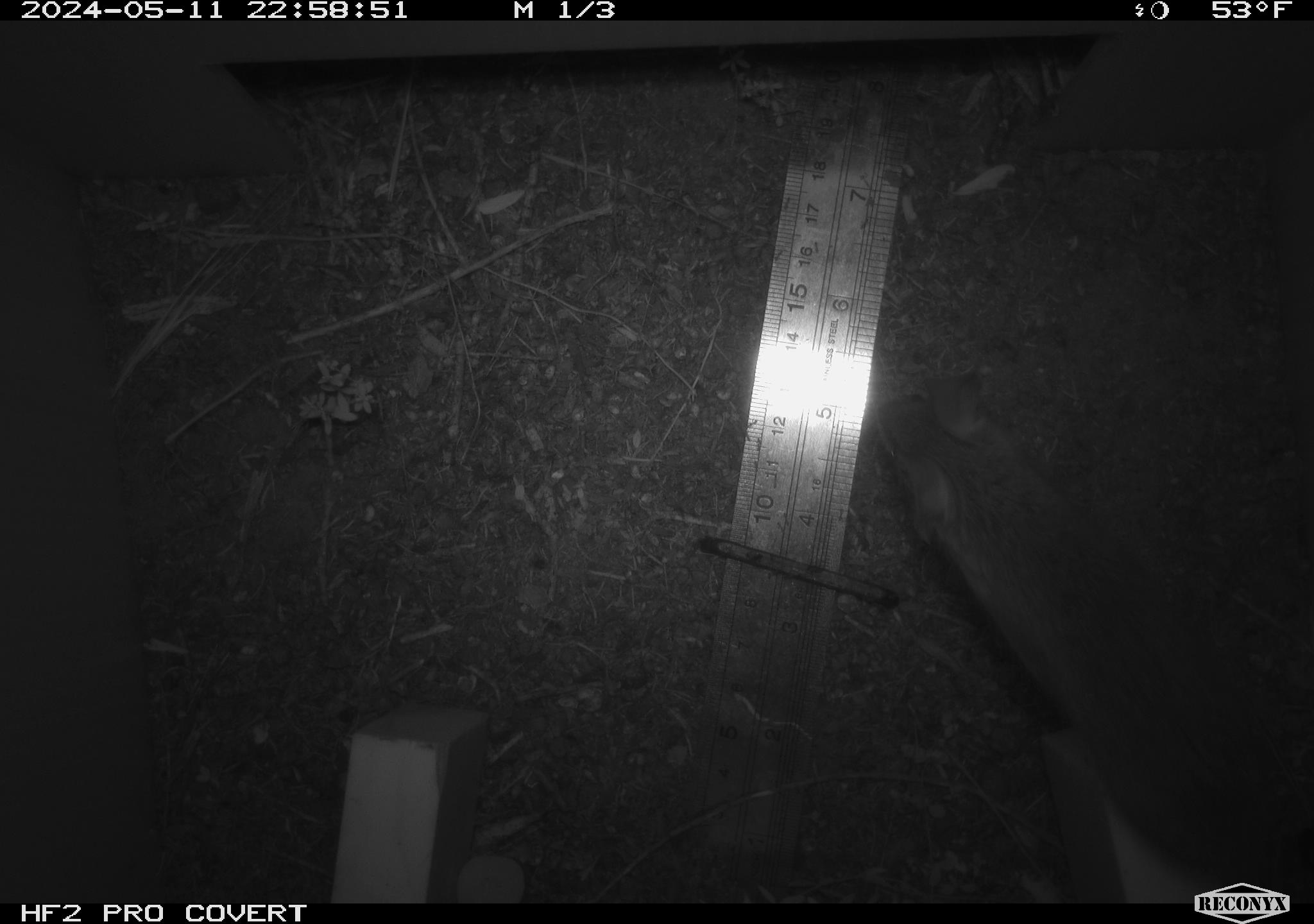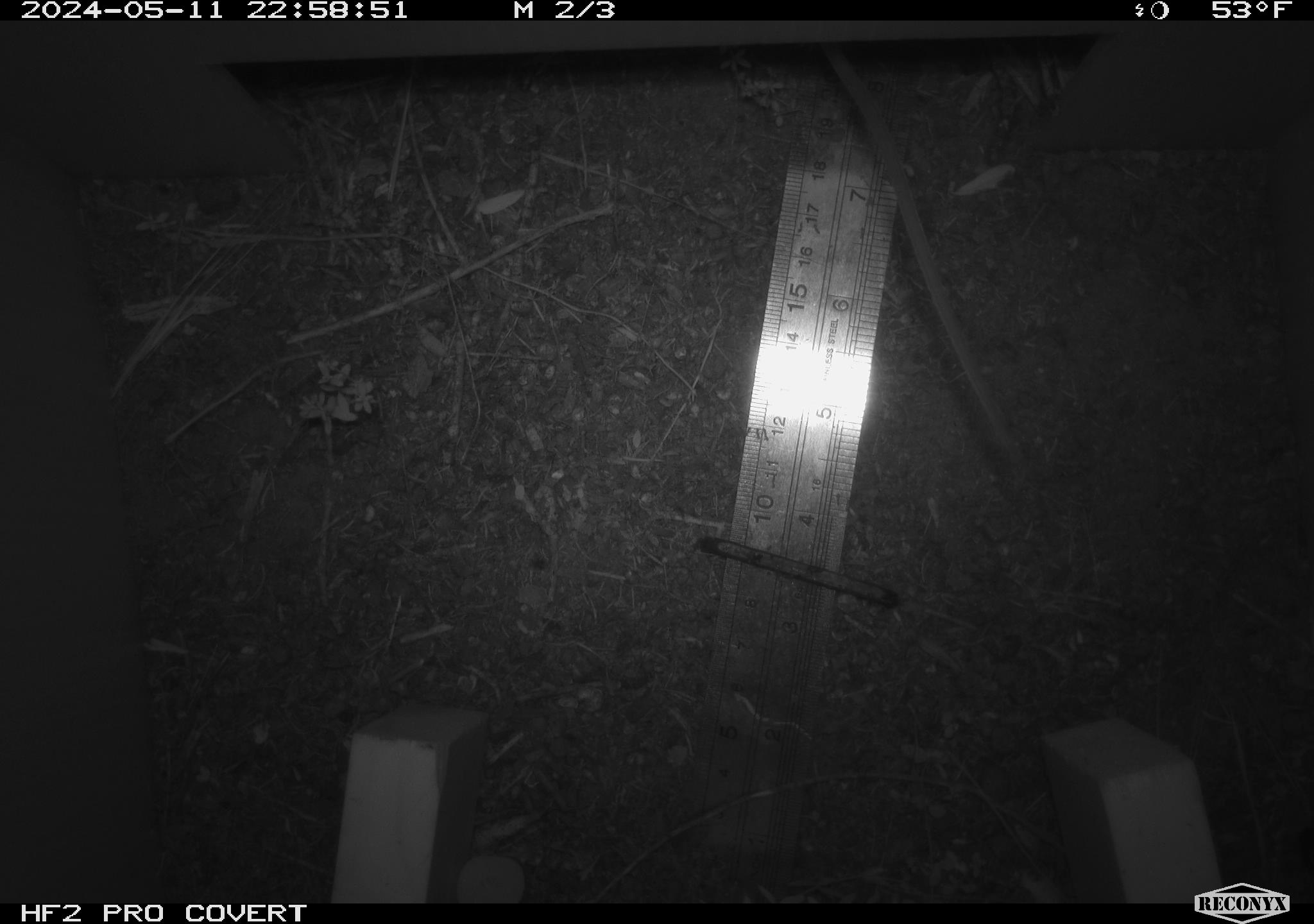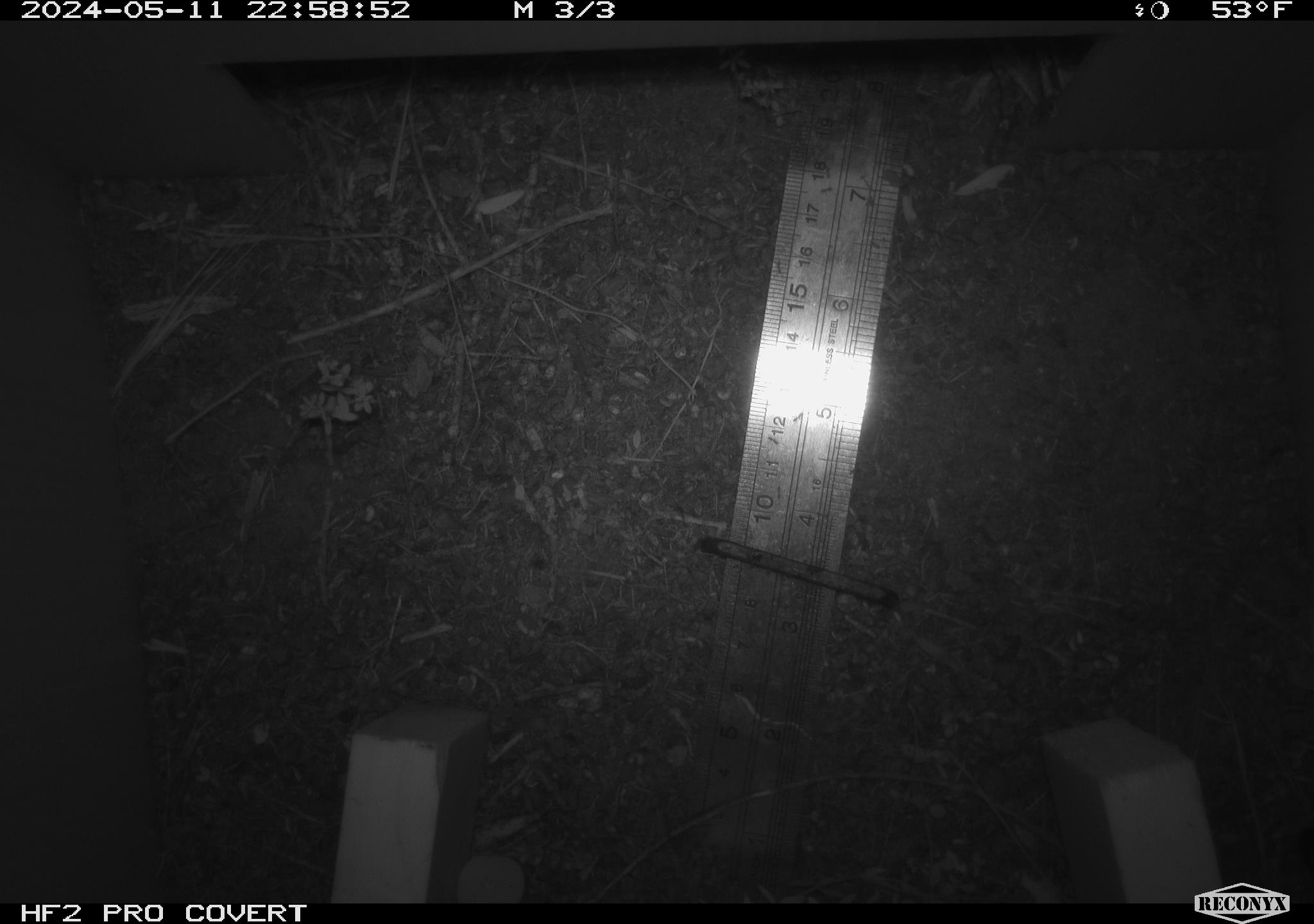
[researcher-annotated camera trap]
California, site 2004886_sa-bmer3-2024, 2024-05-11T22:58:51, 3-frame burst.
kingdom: Animalia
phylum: Chordata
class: Mammalia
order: Rodentia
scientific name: Rodentia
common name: mouse species